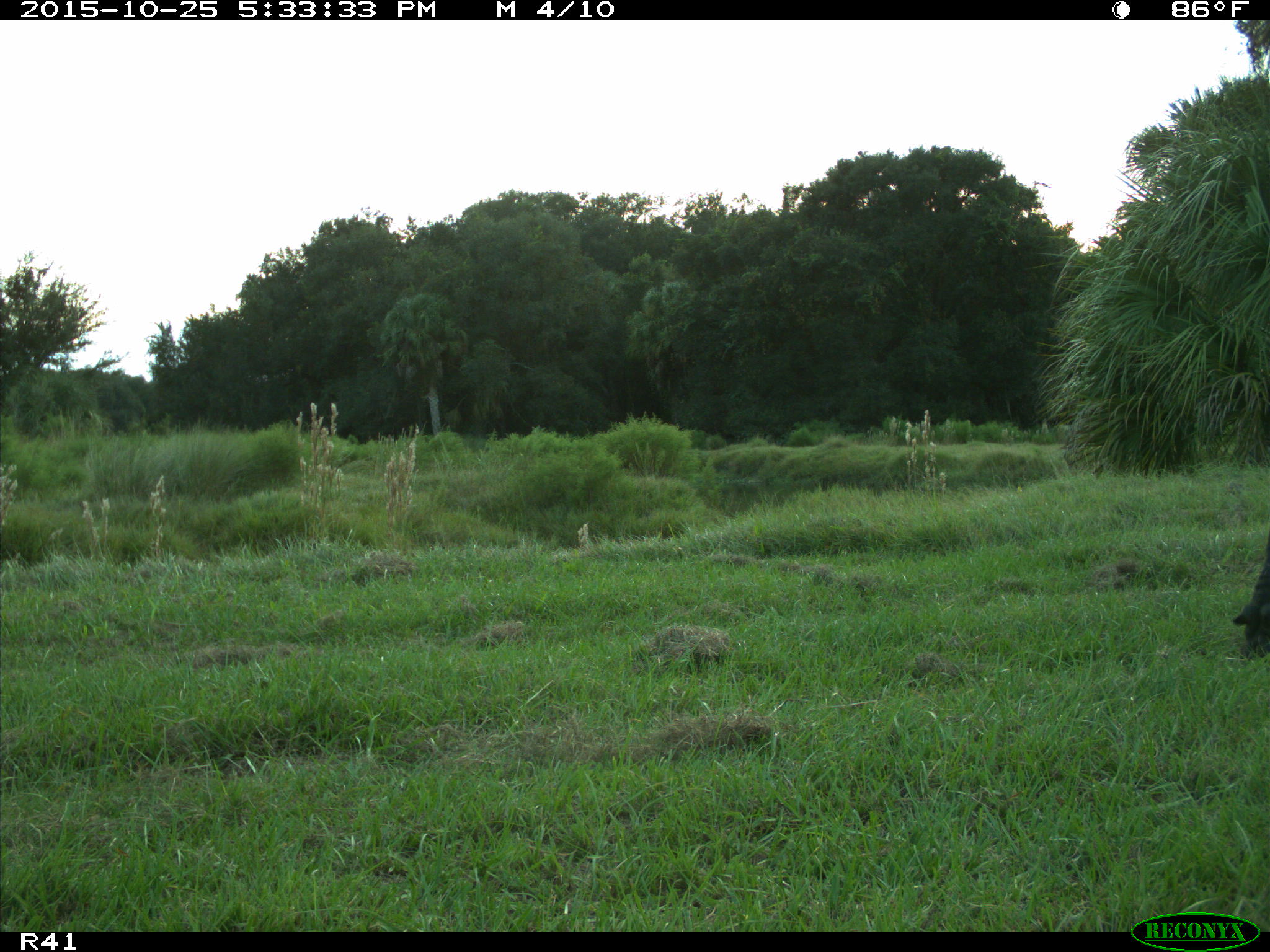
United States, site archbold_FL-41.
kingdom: Animalia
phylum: Chordata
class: Mammalia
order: Artiodactyla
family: Bovidae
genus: Bos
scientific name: Bos taurus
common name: domestic cow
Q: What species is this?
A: Bos taurus (domestic cow).